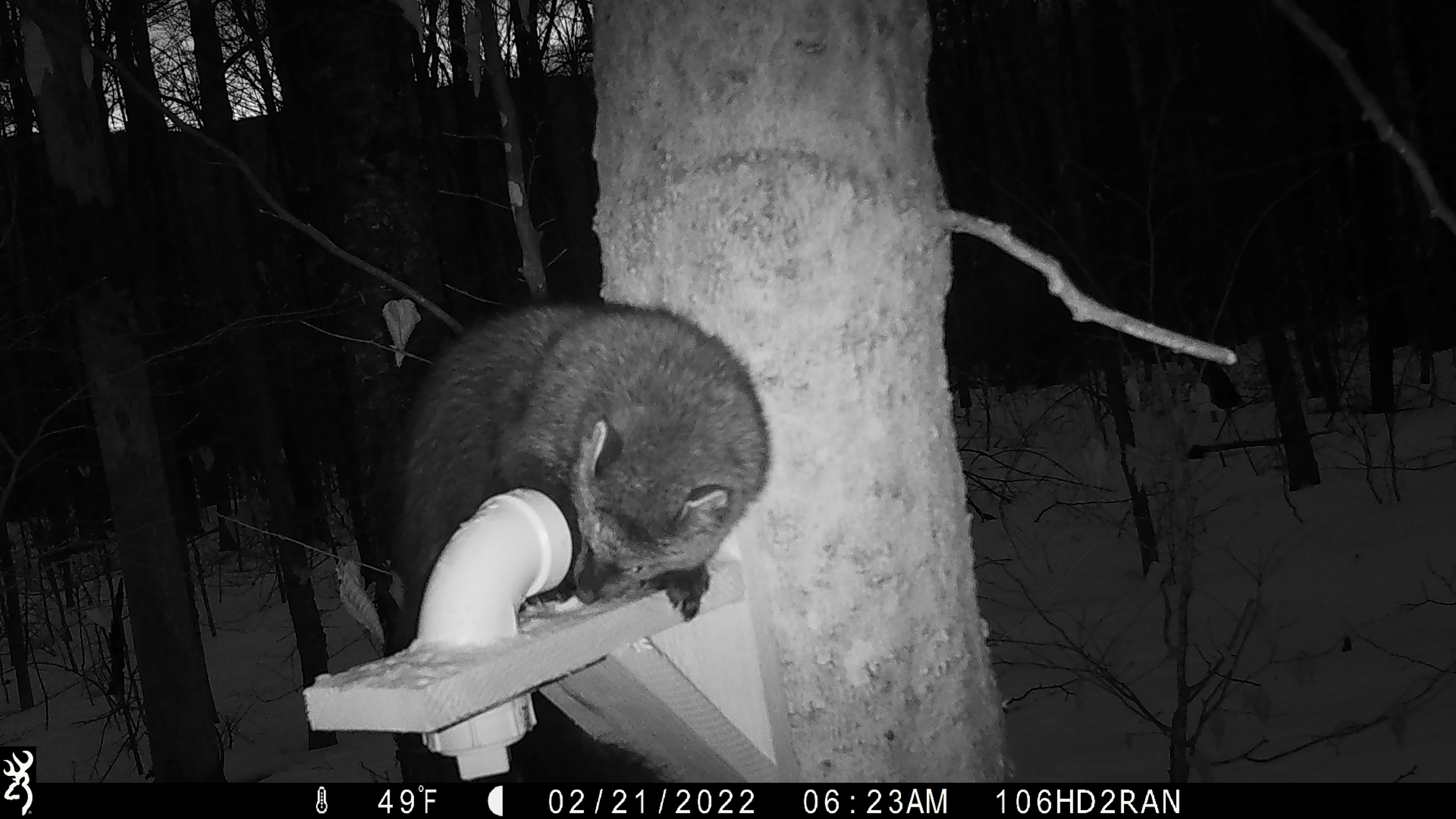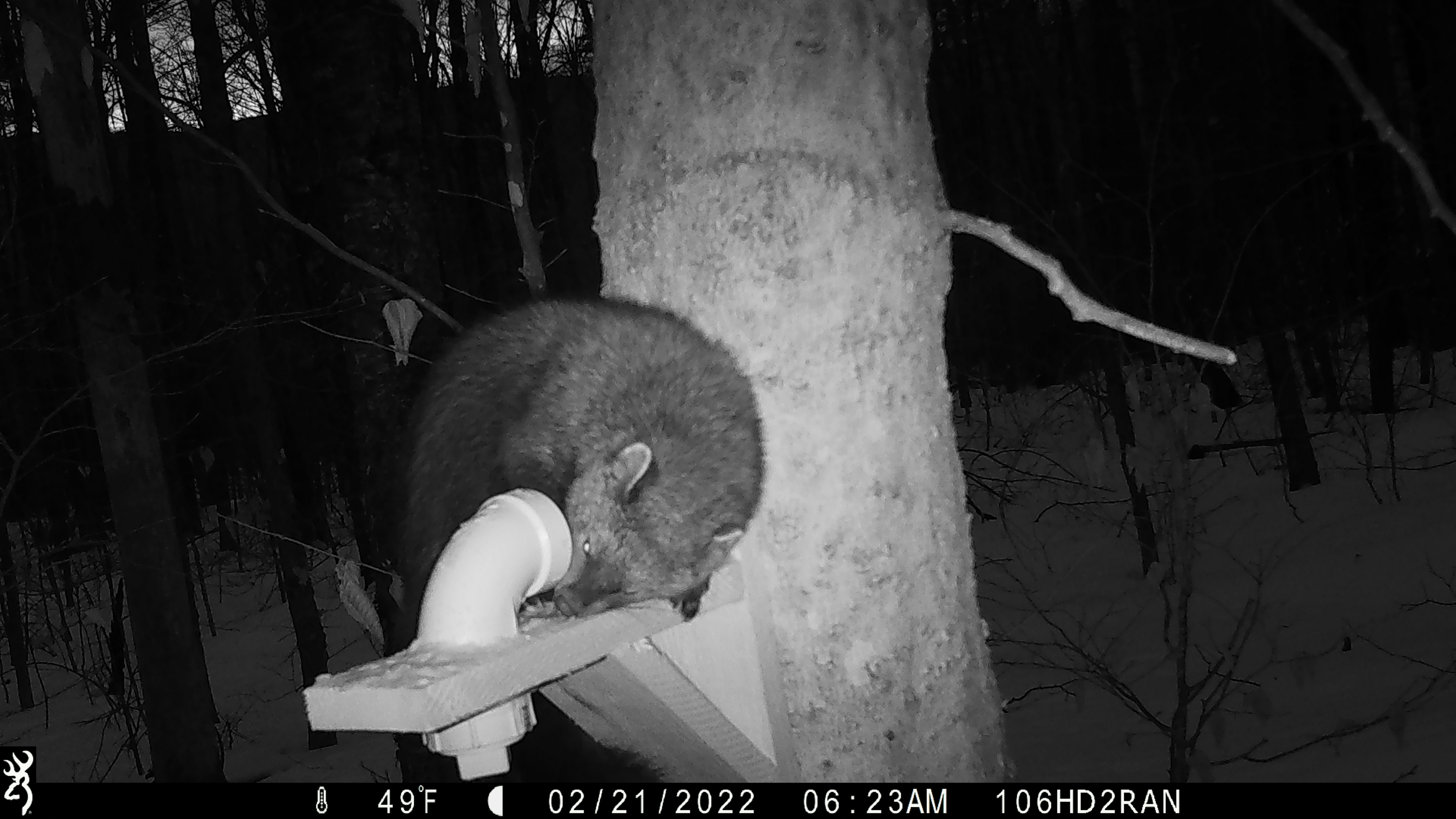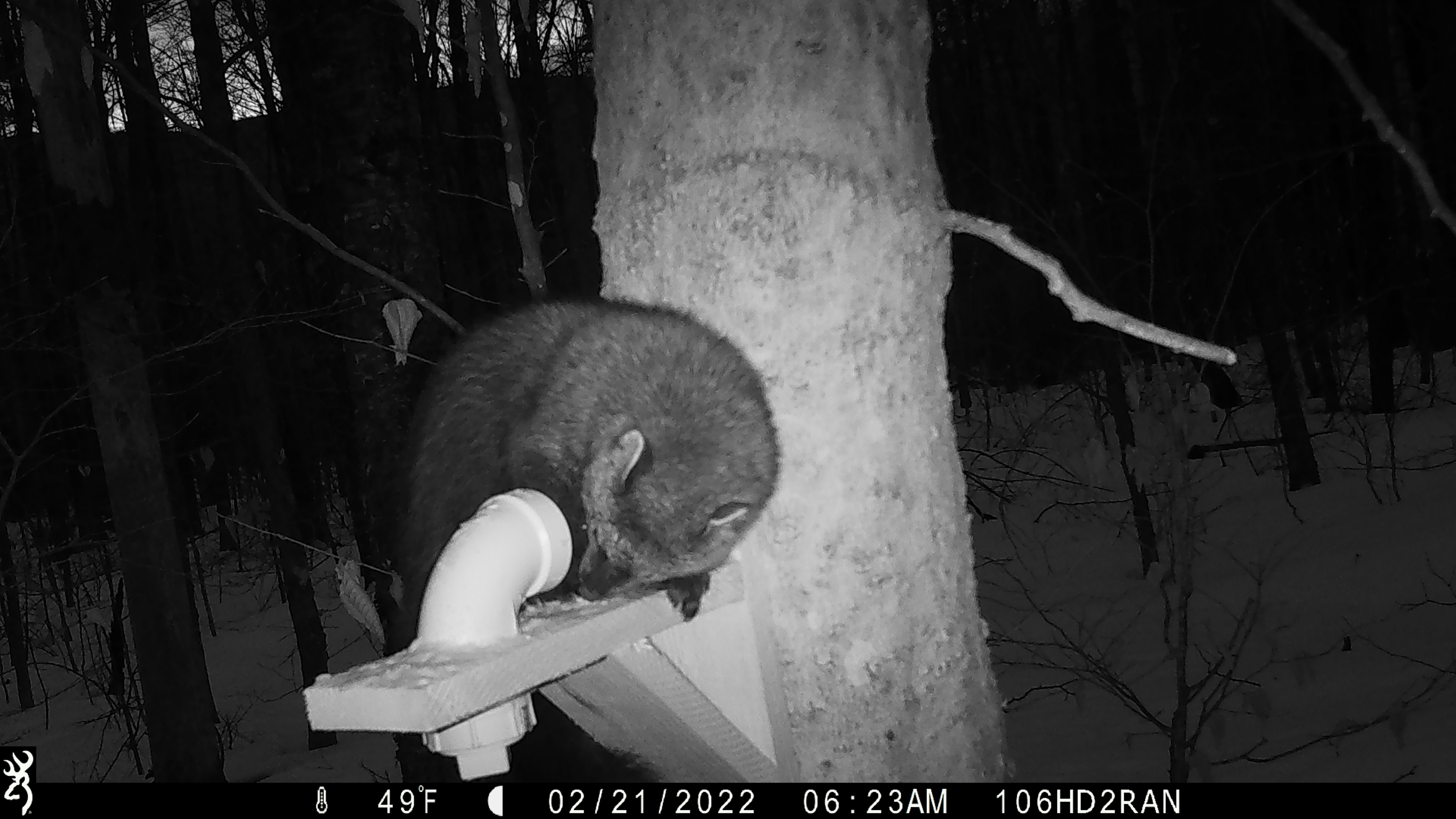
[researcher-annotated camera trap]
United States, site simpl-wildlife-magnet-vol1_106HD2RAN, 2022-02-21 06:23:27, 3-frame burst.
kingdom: Animalia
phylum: Chordata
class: Mammalia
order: Carnivora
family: Mustelidae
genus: Pekania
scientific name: Pekania pennanti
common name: fisher